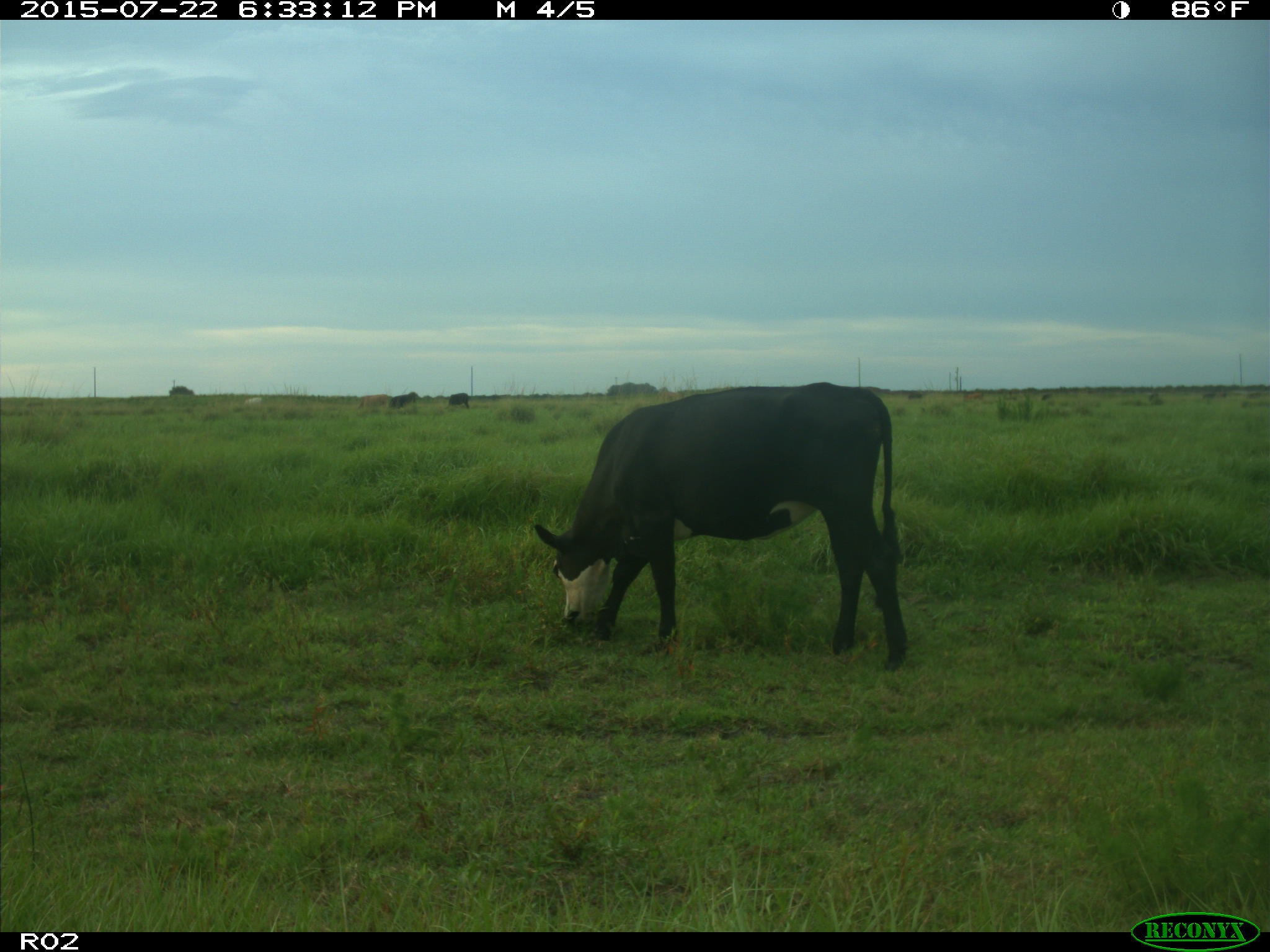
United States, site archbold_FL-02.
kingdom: Animalia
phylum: Chordata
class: Mammalia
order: Artiodactyla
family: Bovidae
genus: Bos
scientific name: Bos taurus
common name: domestic cow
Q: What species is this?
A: Bos taurus (domestic cow).